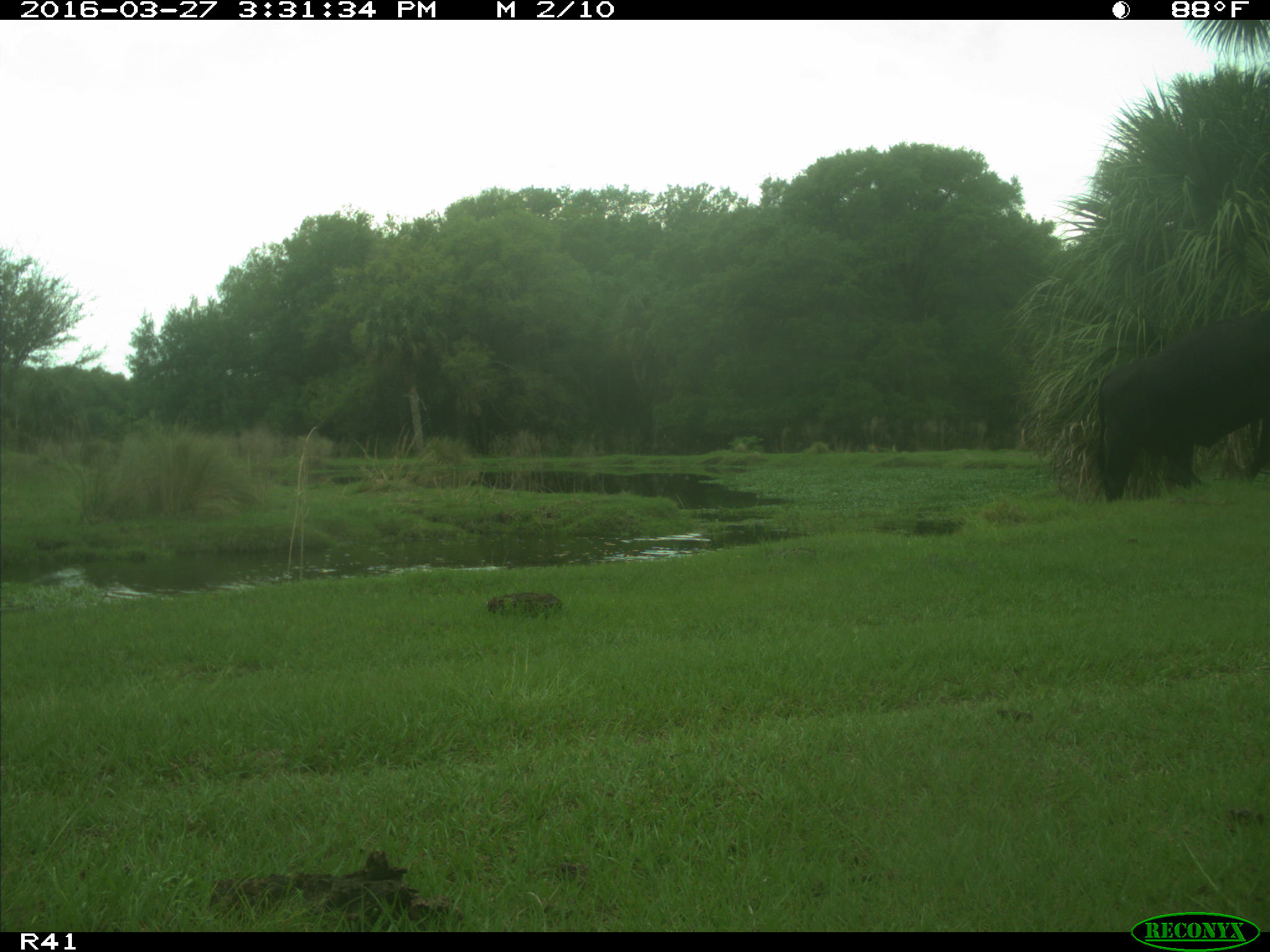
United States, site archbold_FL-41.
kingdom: Animalia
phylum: Chordata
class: Mammalia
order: Artiodactyla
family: Bovidae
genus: Bos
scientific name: Bos taurus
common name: domestic cow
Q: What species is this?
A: Bos taurus (domestic cow).